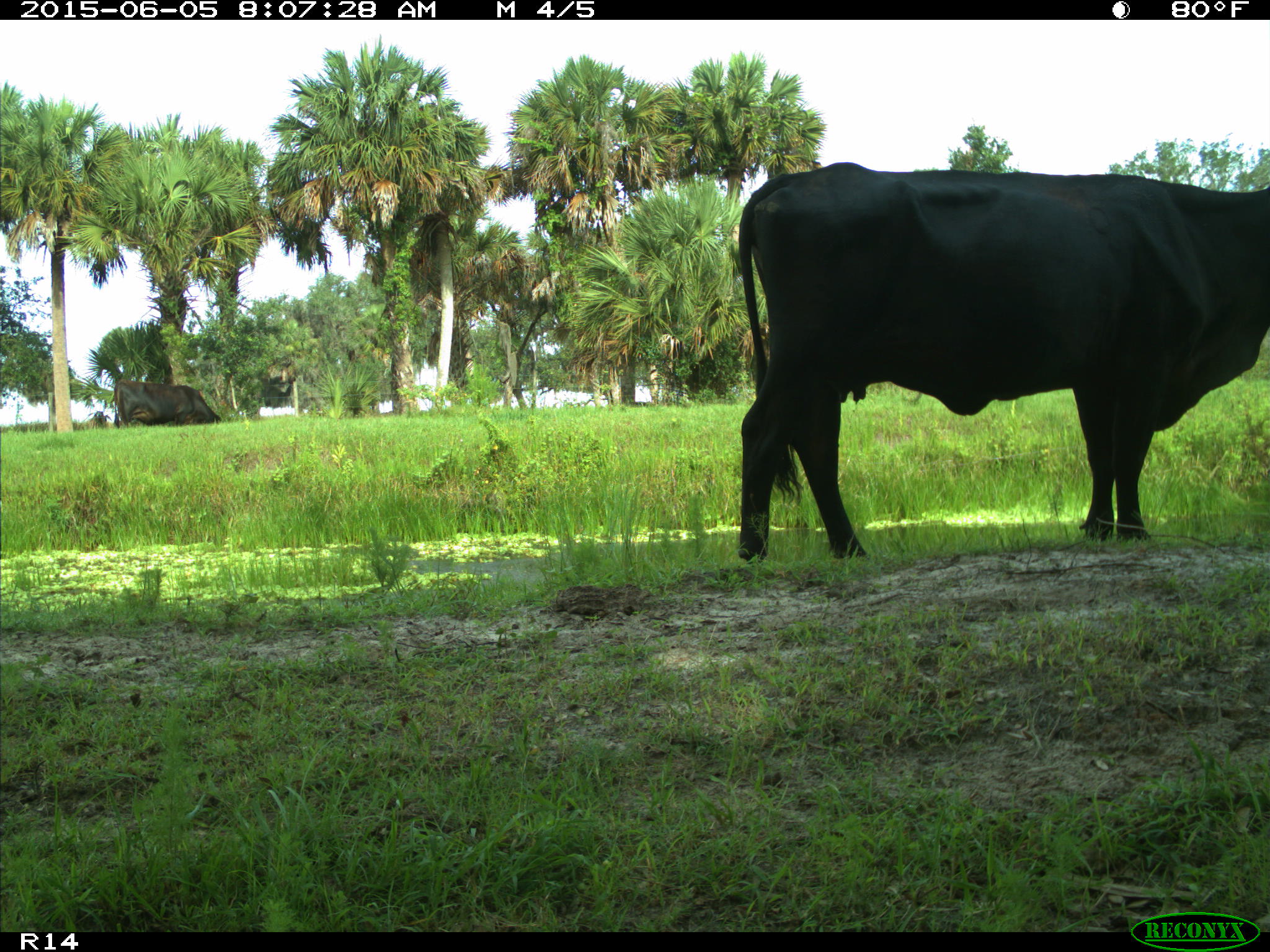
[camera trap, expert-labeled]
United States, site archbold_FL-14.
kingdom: Animalia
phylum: Chordata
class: Mammalia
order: Artiodactyla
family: Bovidae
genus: Bos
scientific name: Bos taurus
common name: domestic cow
Bos taurus (domestic cow).